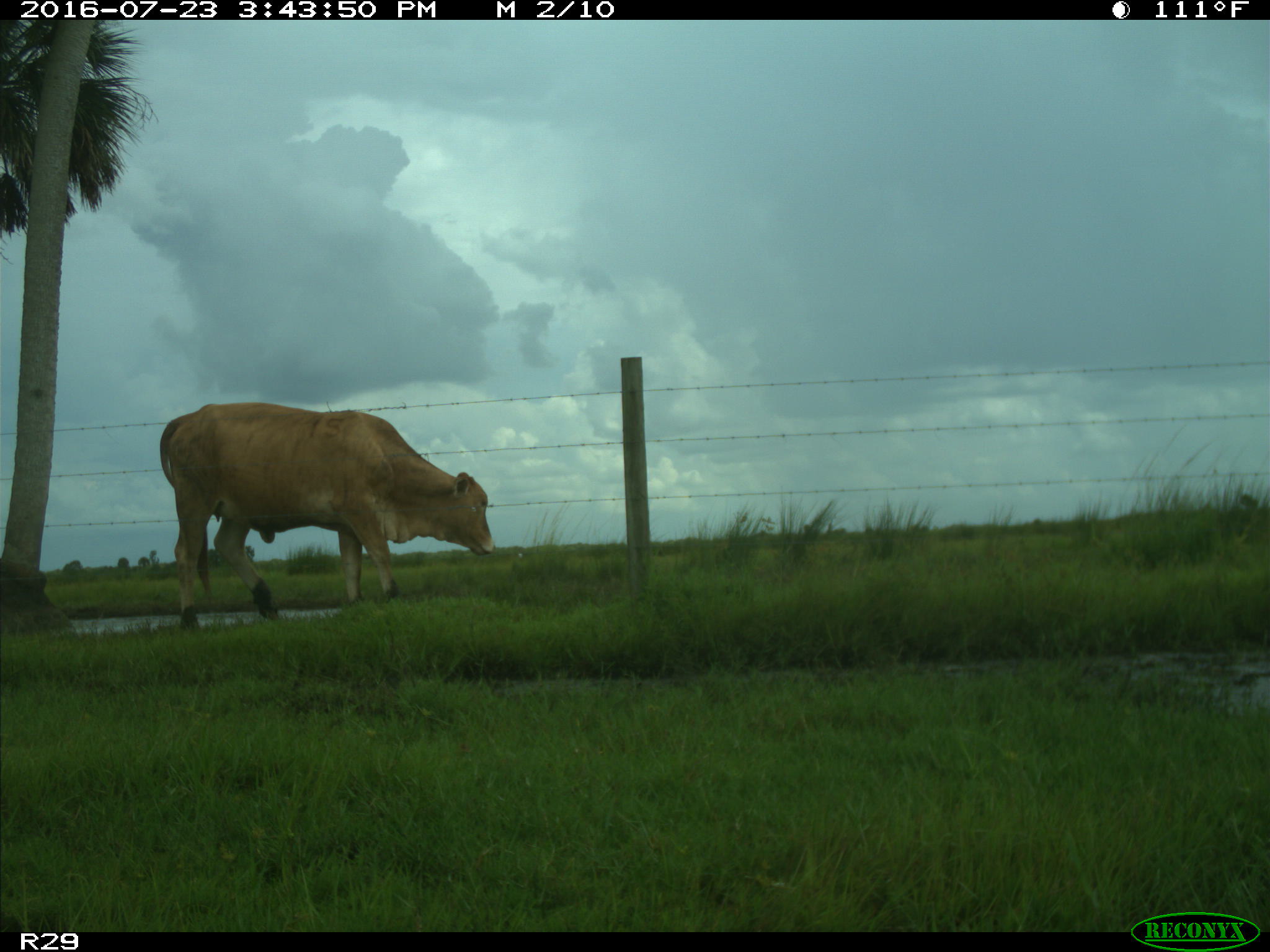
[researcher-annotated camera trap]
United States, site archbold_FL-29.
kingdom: Animalia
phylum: Chordata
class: Mammalia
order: Artiodactyla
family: Bovidae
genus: Bos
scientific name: Bos taurus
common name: domestic cow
Bos taurus (domestic cow).